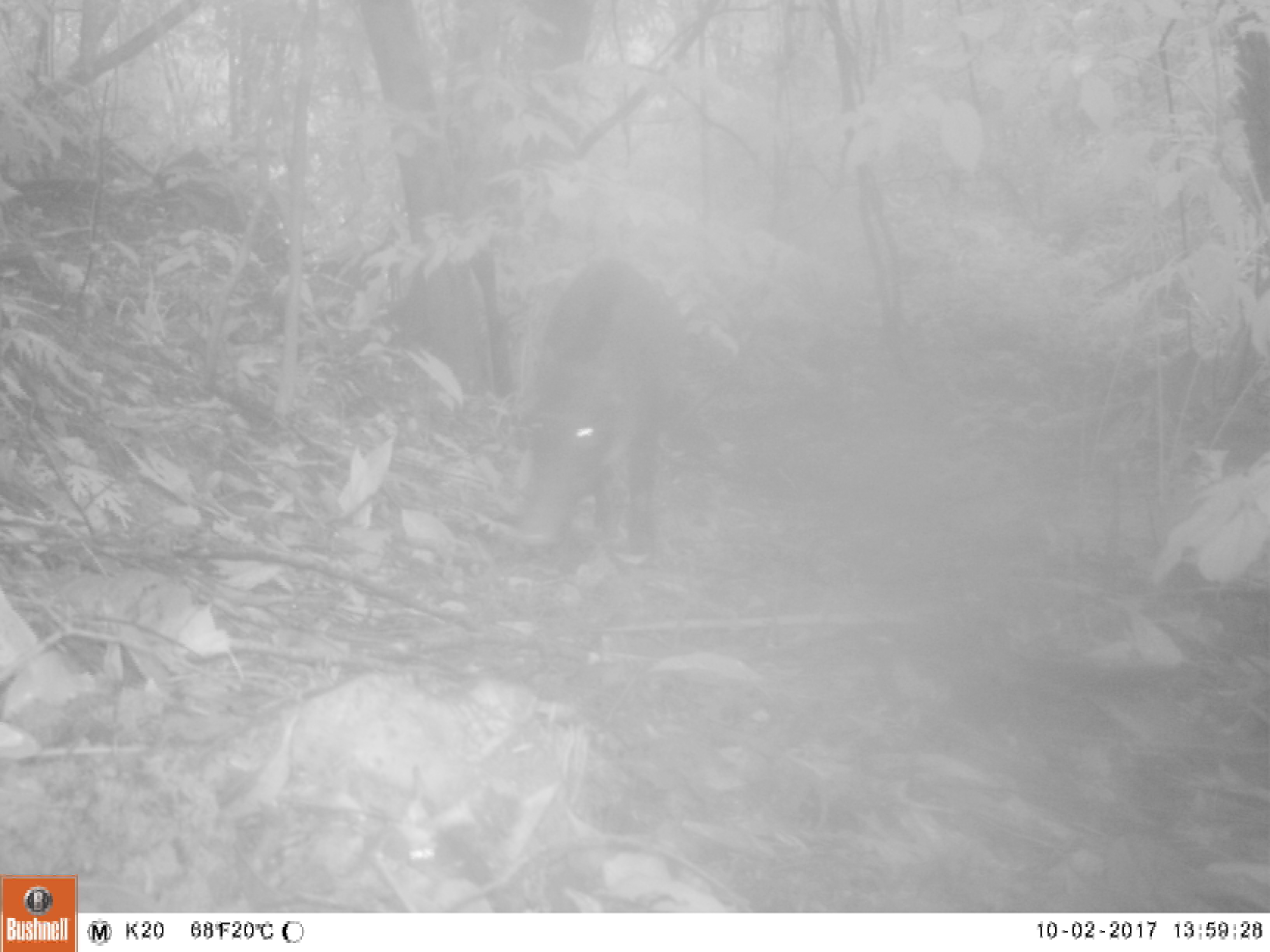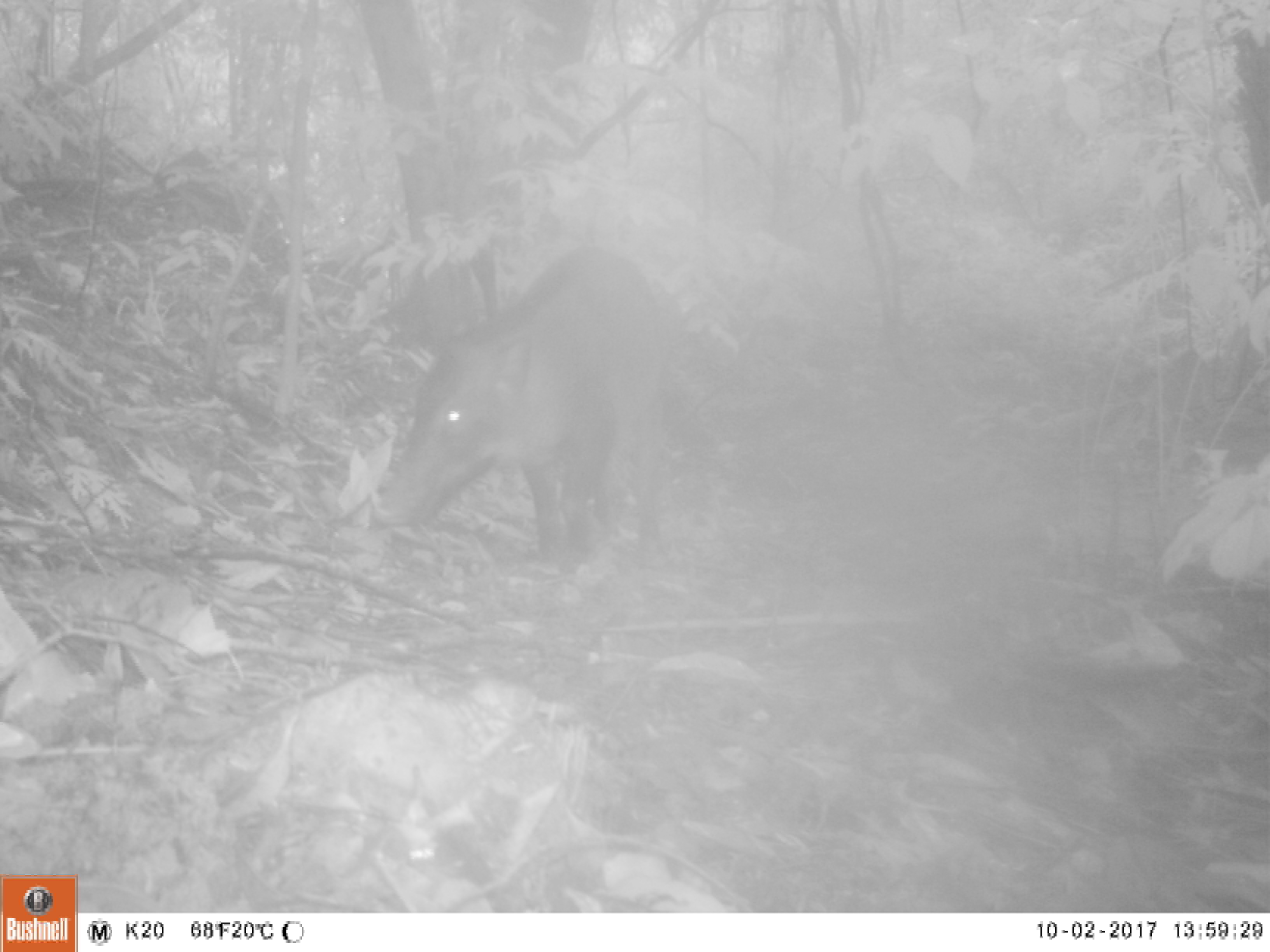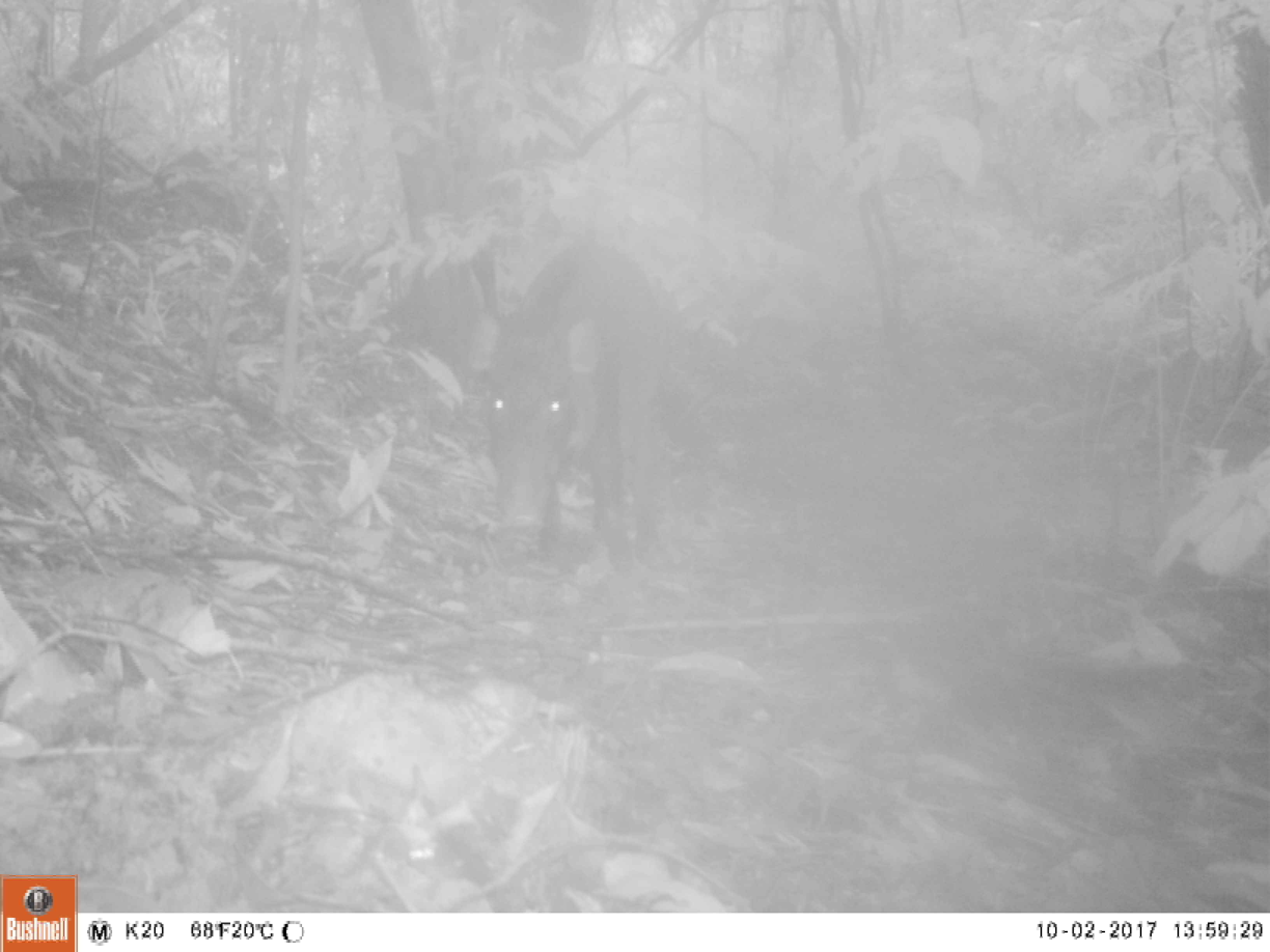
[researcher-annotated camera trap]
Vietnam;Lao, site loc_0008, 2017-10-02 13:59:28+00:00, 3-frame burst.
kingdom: Animalia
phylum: Chordata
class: Mammalia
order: Artiodactyla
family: Suidae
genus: Sus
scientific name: Sus scrofa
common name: eurasian wild pig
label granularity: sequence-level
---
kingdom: Animalia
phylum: Chordata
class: Mammalia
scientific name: Laurasiatheria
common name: ungulate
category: unidentified ungulates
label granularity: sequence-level